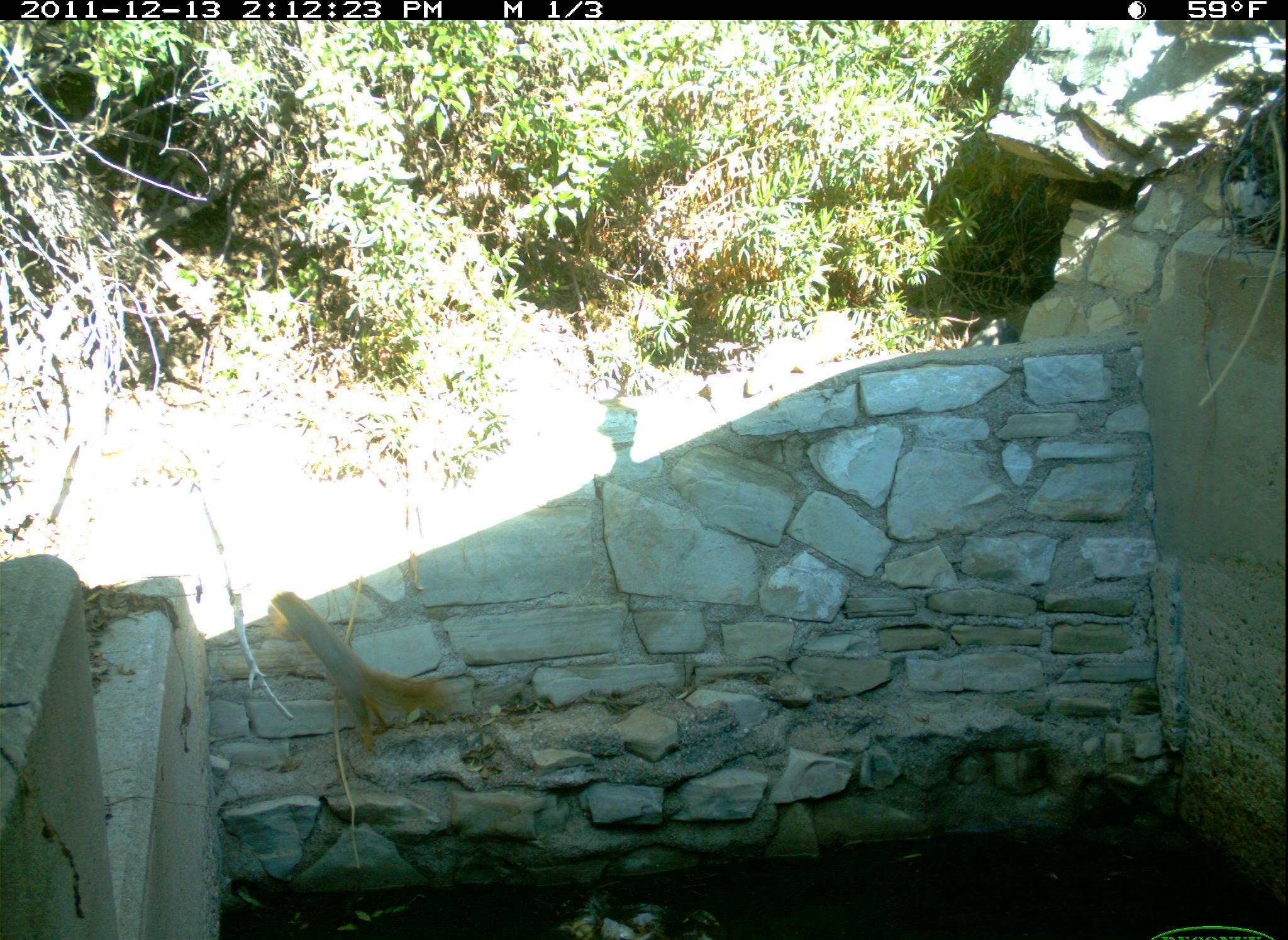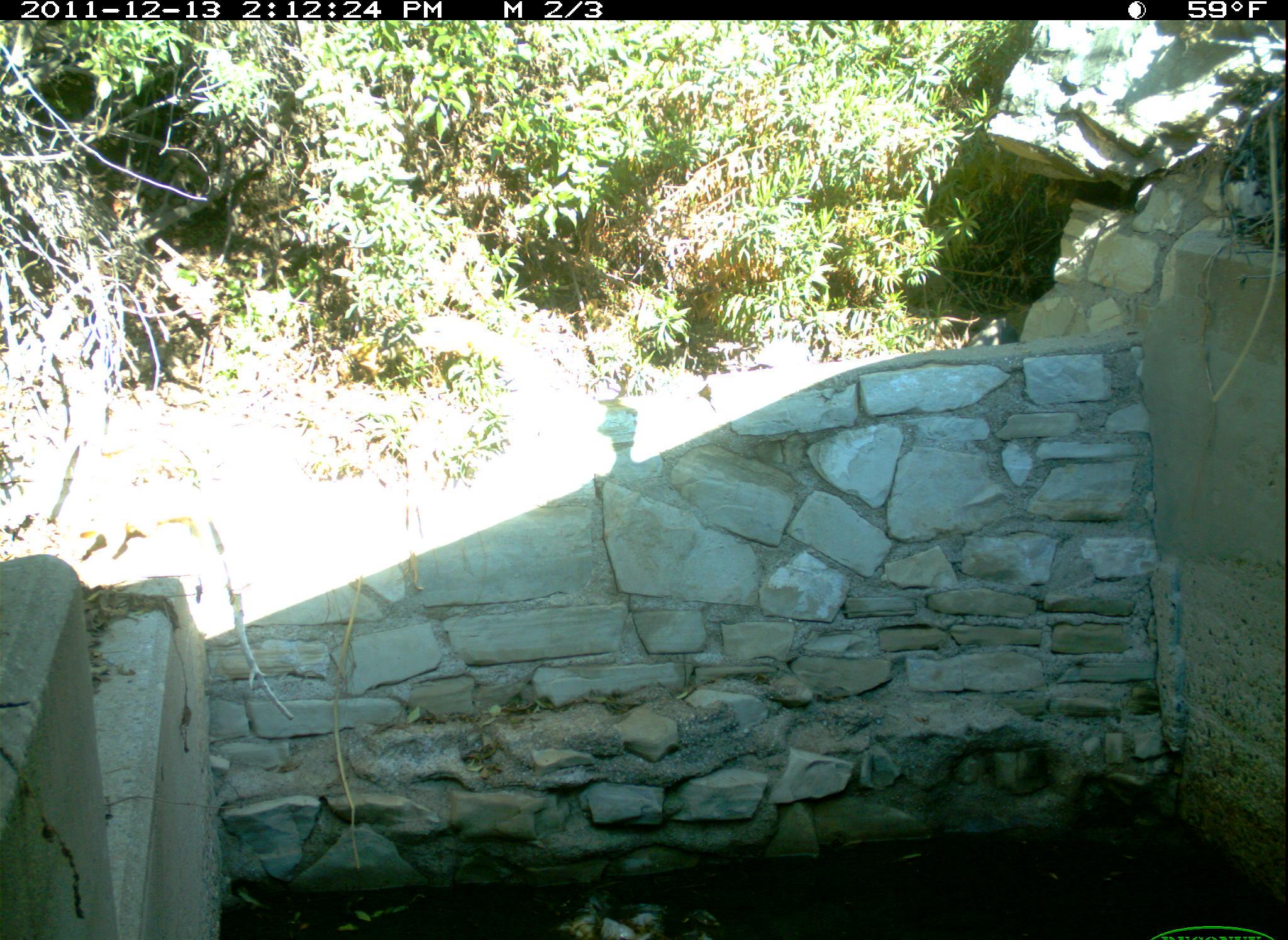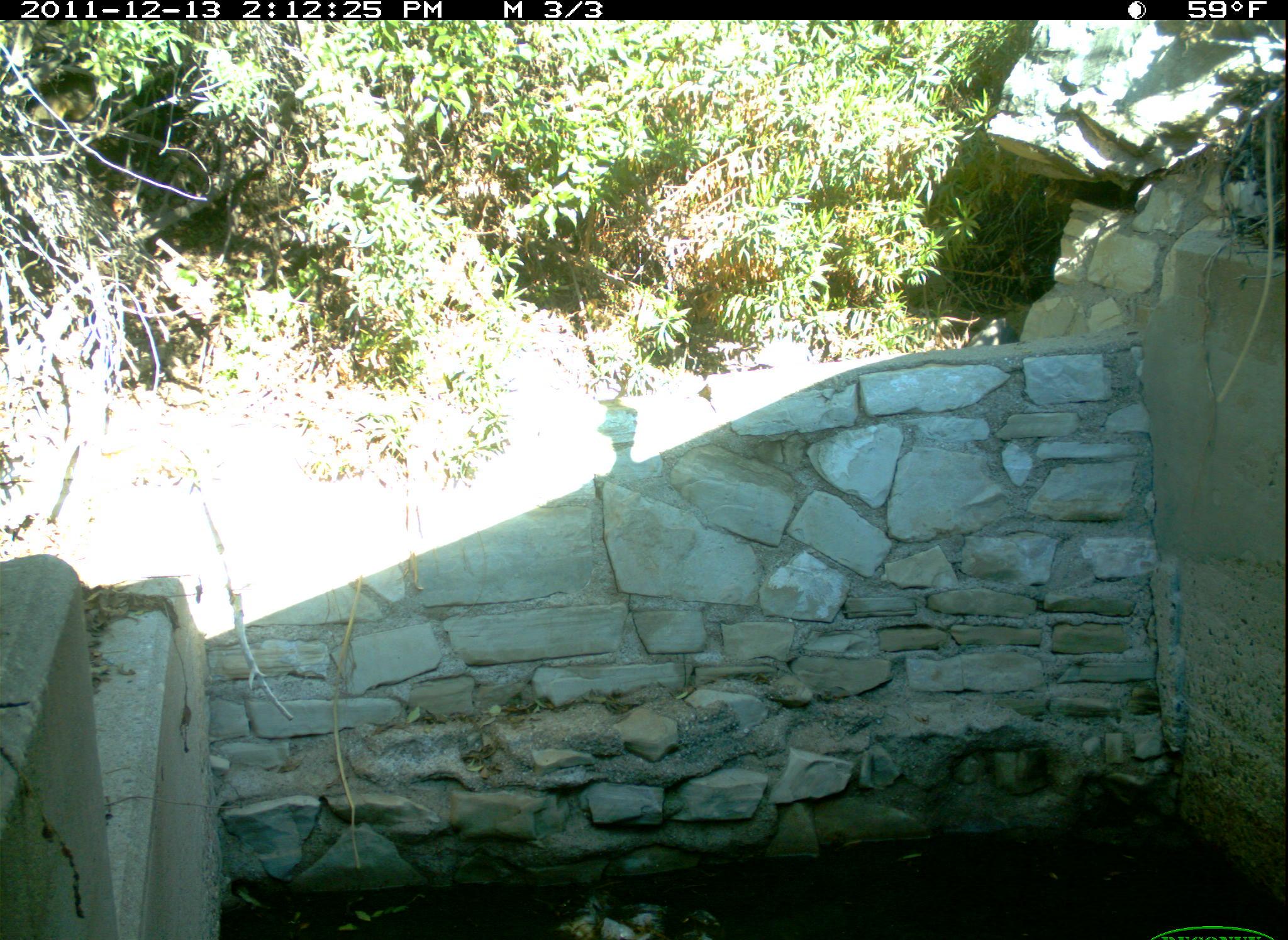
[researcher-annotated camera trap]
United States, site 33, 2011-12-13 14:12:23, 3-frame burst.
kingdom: Animalia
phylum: Chordata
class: Mammalia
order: Rodentia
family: Sciuridae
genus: Sciurus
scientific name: Sciurus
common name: squirrel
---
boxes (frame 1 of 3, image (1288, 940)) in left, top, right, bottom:
squirrel: 251, 586, 455, 765